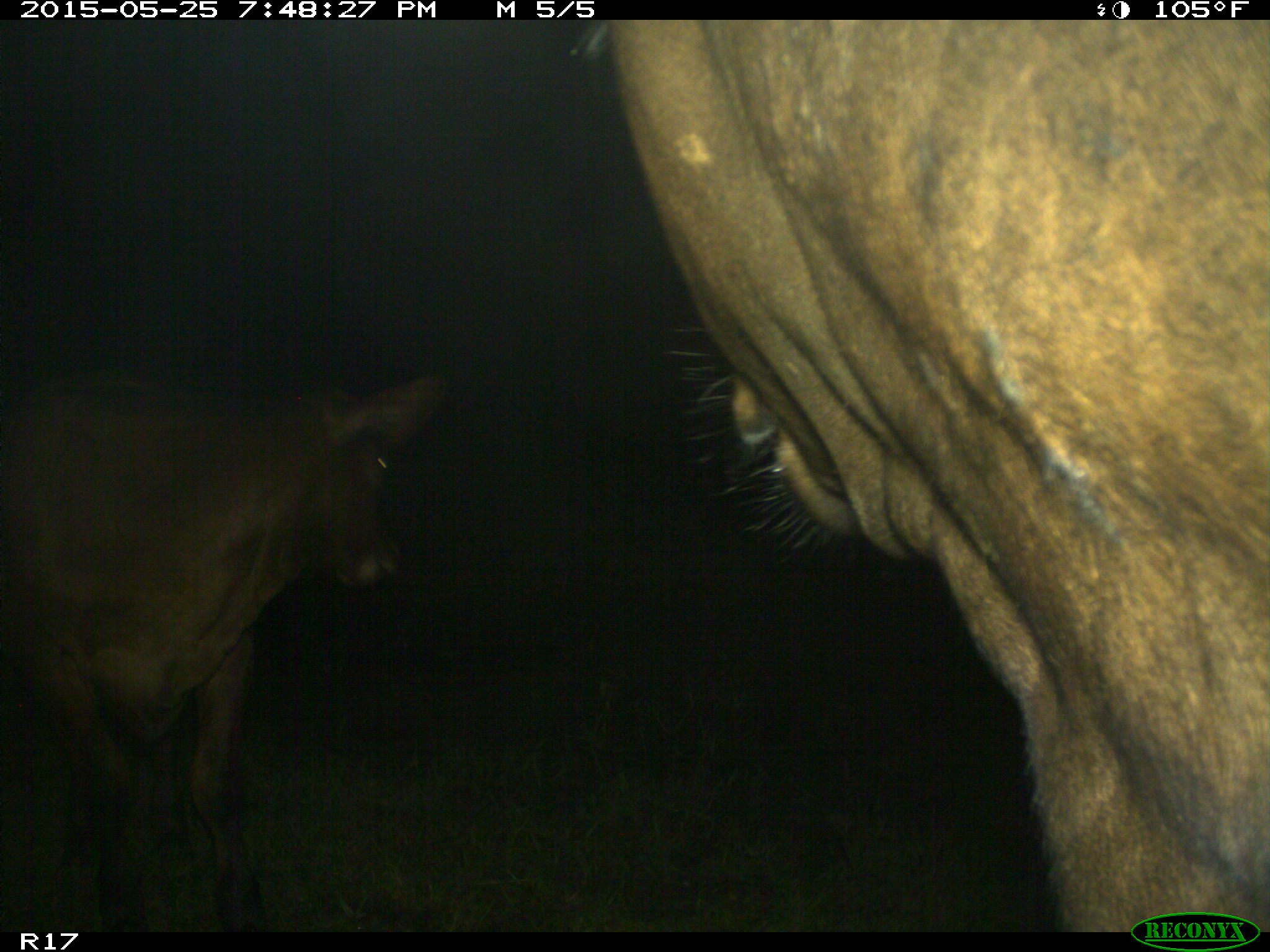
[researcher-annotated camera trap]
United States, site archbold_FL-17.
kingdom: Animalia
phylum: Chordata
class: Mammalia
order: Artiodactyla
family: Bovidae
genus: Bos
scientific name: Bos taurus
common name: domestic cow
Bos taurus (domestic cow).